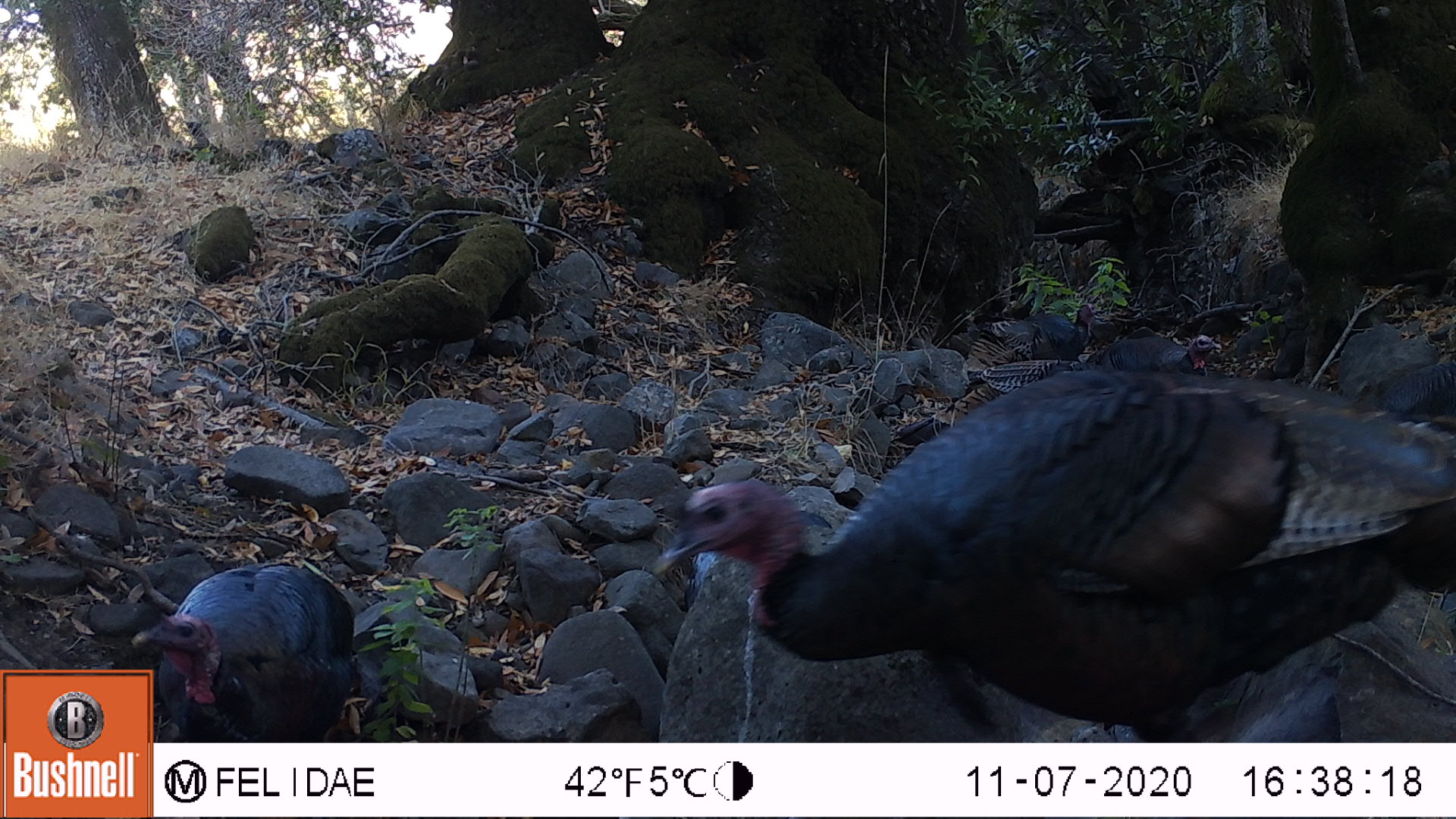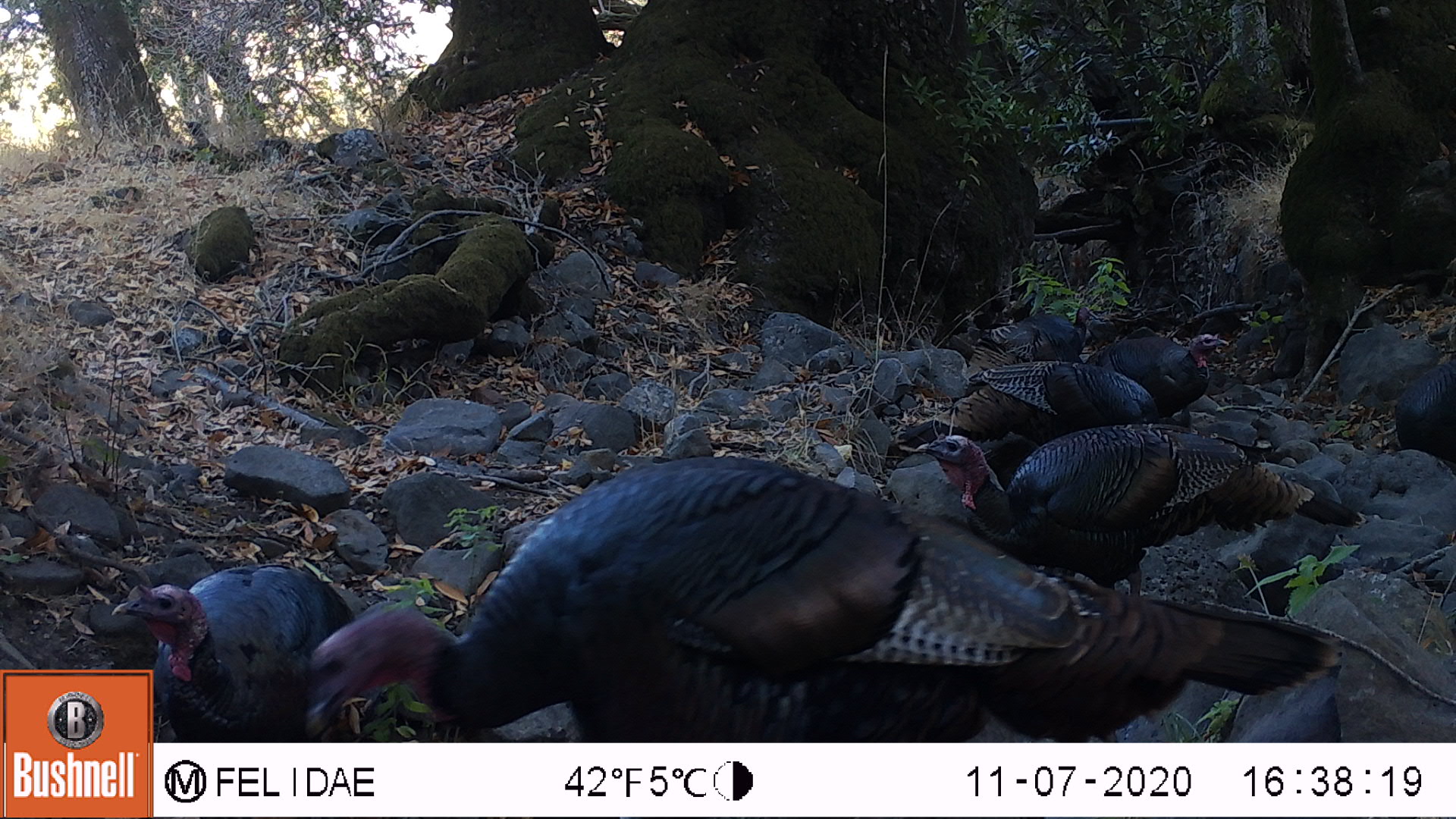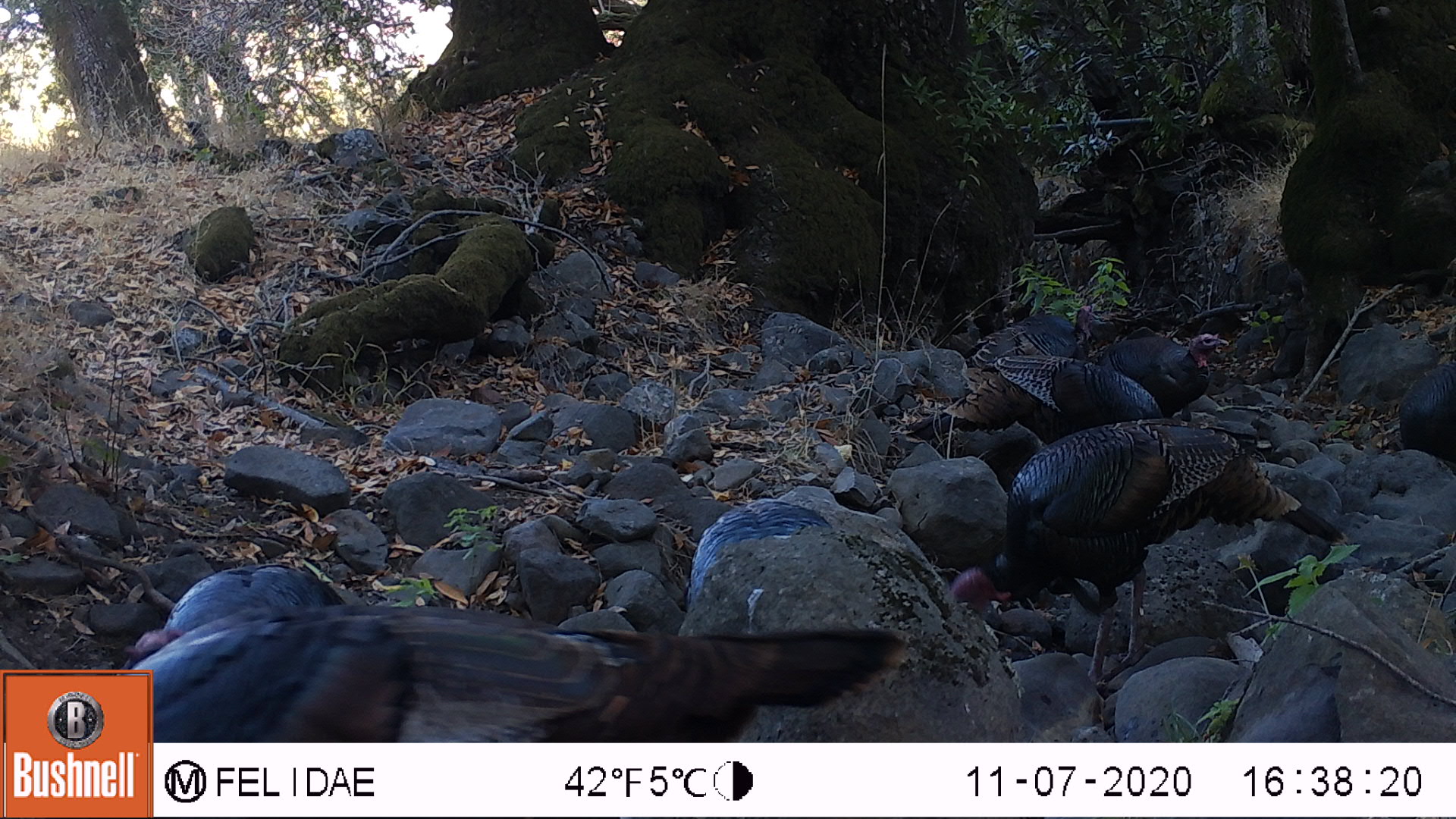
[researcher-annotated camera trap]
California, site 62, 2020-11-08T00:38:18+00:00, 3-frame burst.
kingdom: Animalia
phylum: Chordata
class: Aves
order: Galliformes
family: Phasianidae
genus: Meleagris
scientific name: Meleagris gallopavo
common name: turkey